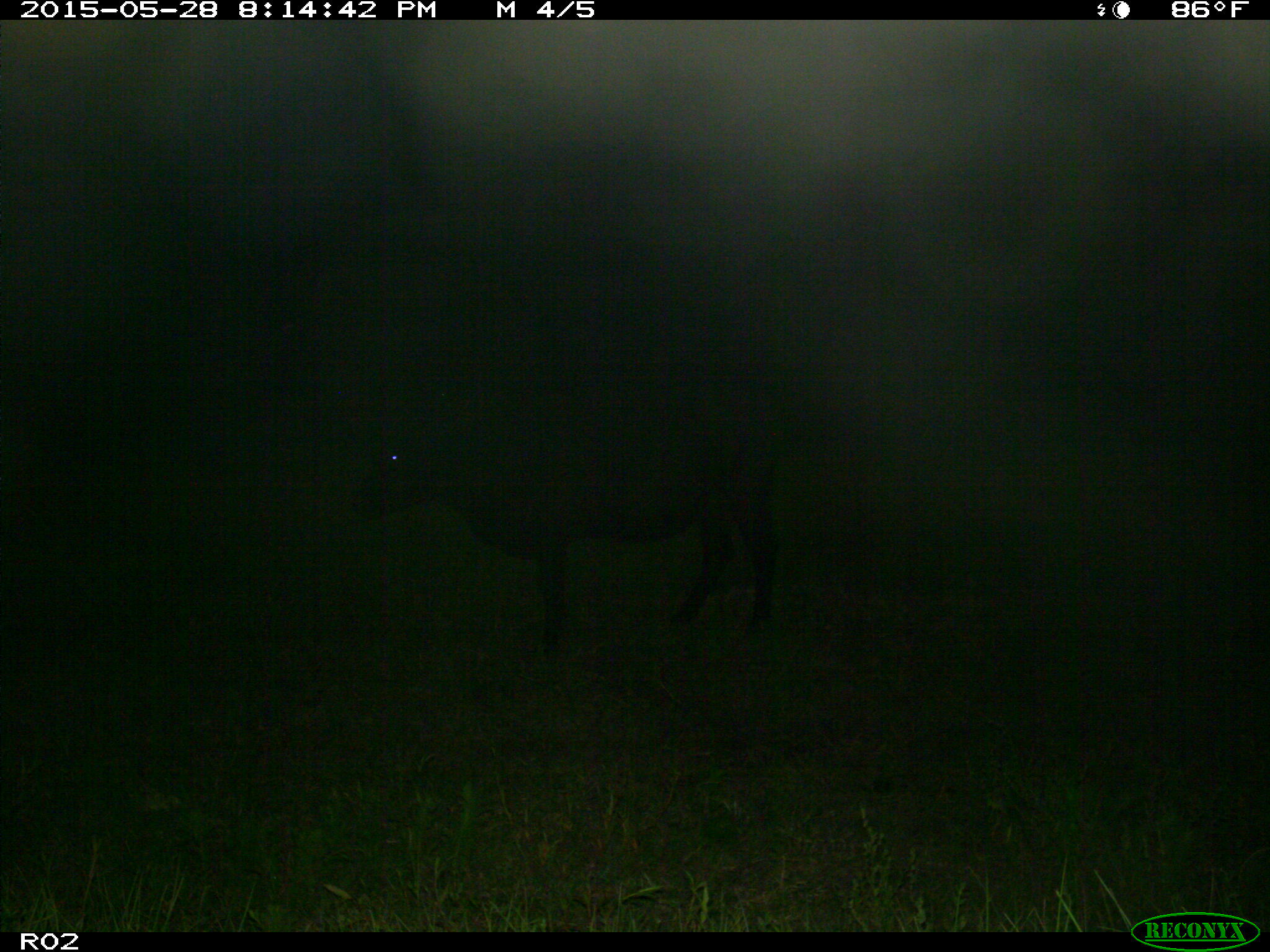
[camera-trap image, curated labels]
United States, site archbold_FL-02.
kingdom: Animalia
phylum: Chordata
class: Mammalia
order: Artiodactyla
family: Bovidae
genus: Bos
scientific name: Bos taurus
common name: domestic cow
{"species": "Bos taurus (domestic cow)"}